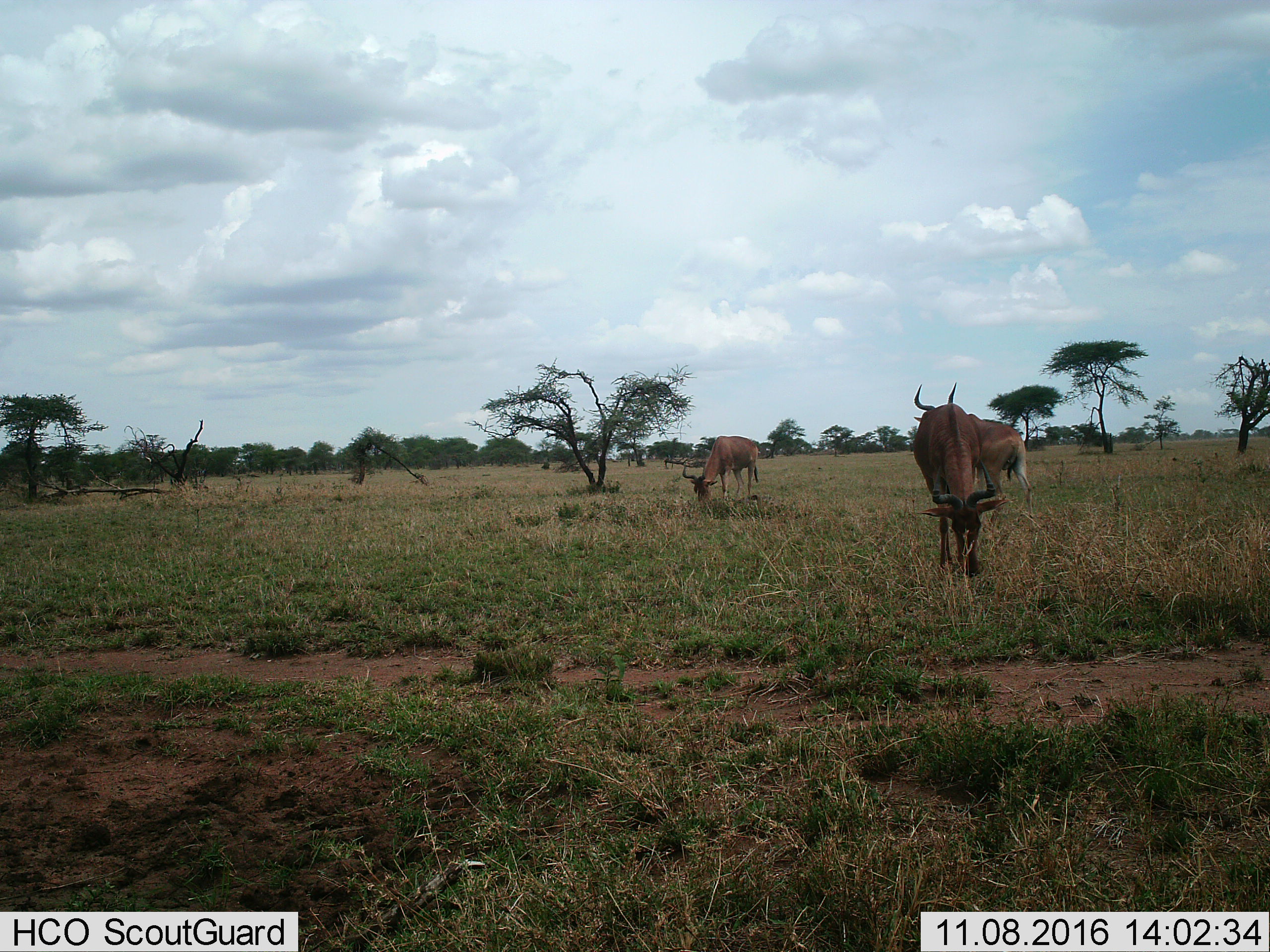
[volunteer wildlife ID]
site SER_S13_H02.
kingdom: Animalia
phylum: Chordata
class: Mammalia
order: Artiodactyla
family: Bovidae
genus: Alcelaphus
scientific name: Alcelaphus buselaphus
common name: hartebeest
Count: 3.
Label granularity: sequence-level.